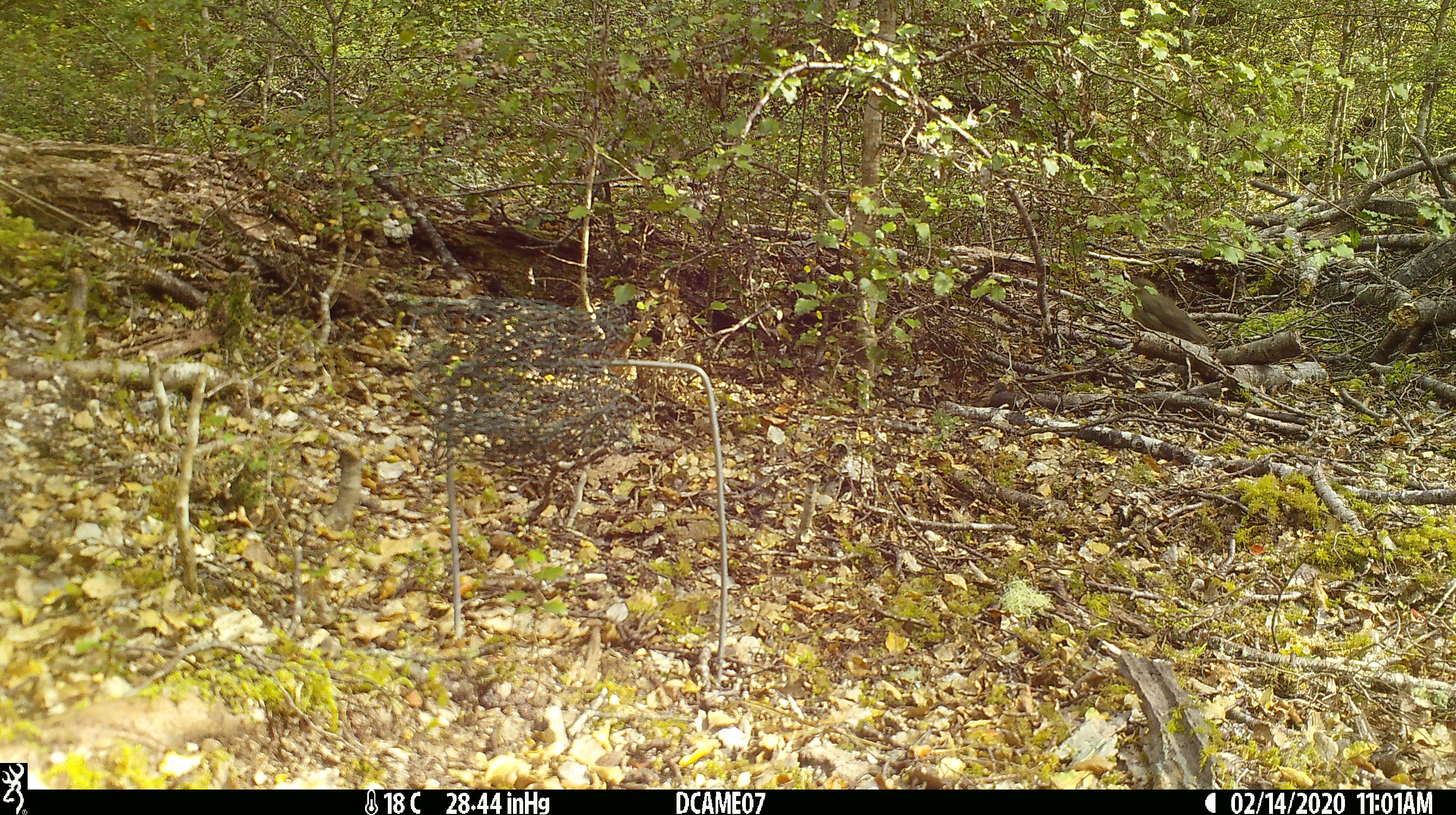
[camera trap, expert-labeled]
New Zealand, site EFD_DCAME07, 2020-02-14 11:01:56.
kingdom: Animalia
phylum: Chordata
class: Aves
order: Passeriformes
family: Turdidae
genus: Turdus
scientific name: Turdus merula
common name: eurasian blackbird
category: blackbird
Blackbird (eurasian blackbird) (Turdus merula).